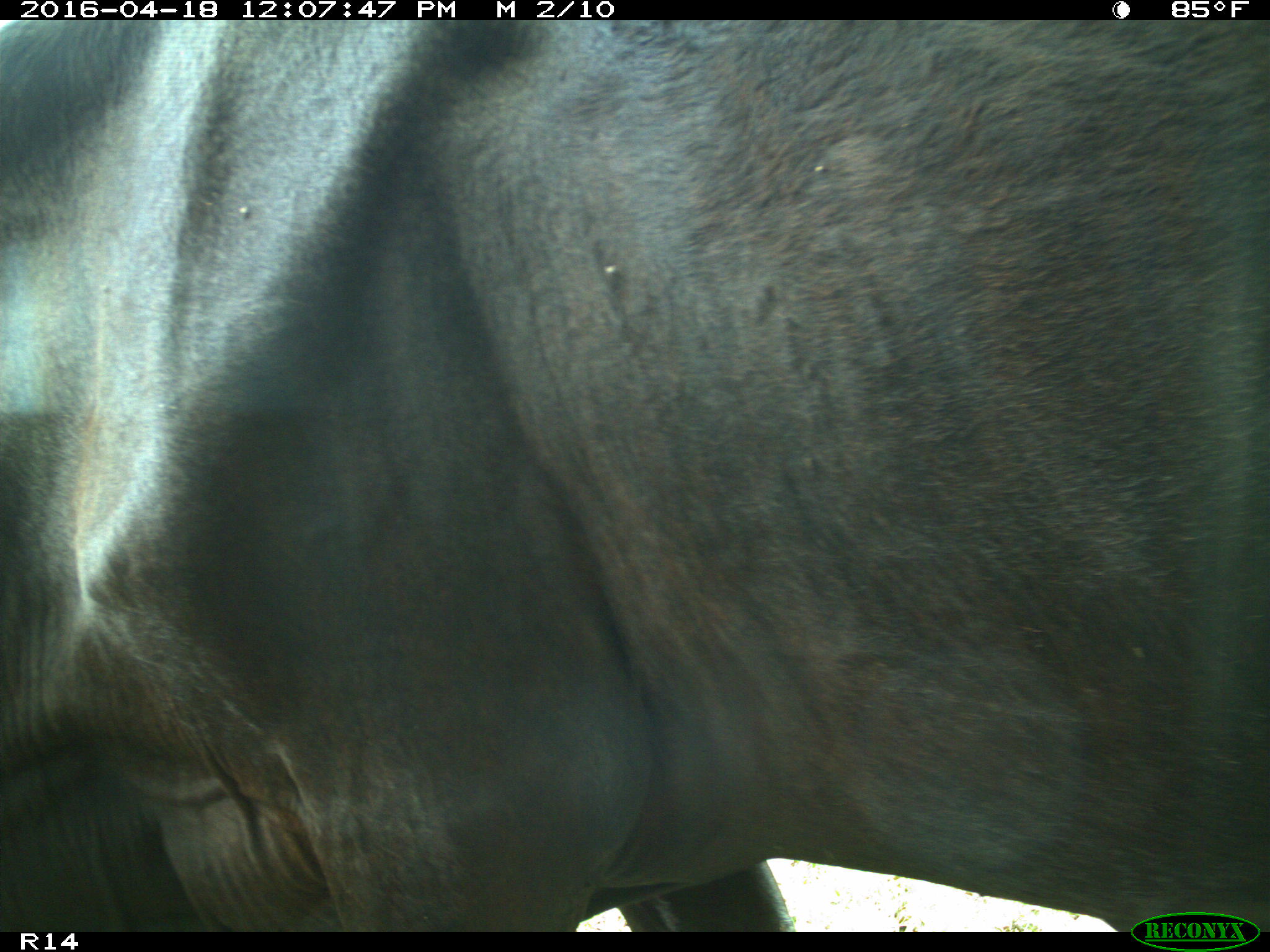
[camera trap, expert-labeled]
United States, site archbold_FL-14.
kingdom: Animalia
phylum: Chordata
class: Mammalia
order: Artiodactyla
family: Bovidae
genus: Bos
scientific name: Bos taurus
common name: domestic cow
Bos taurus (domestic cow).